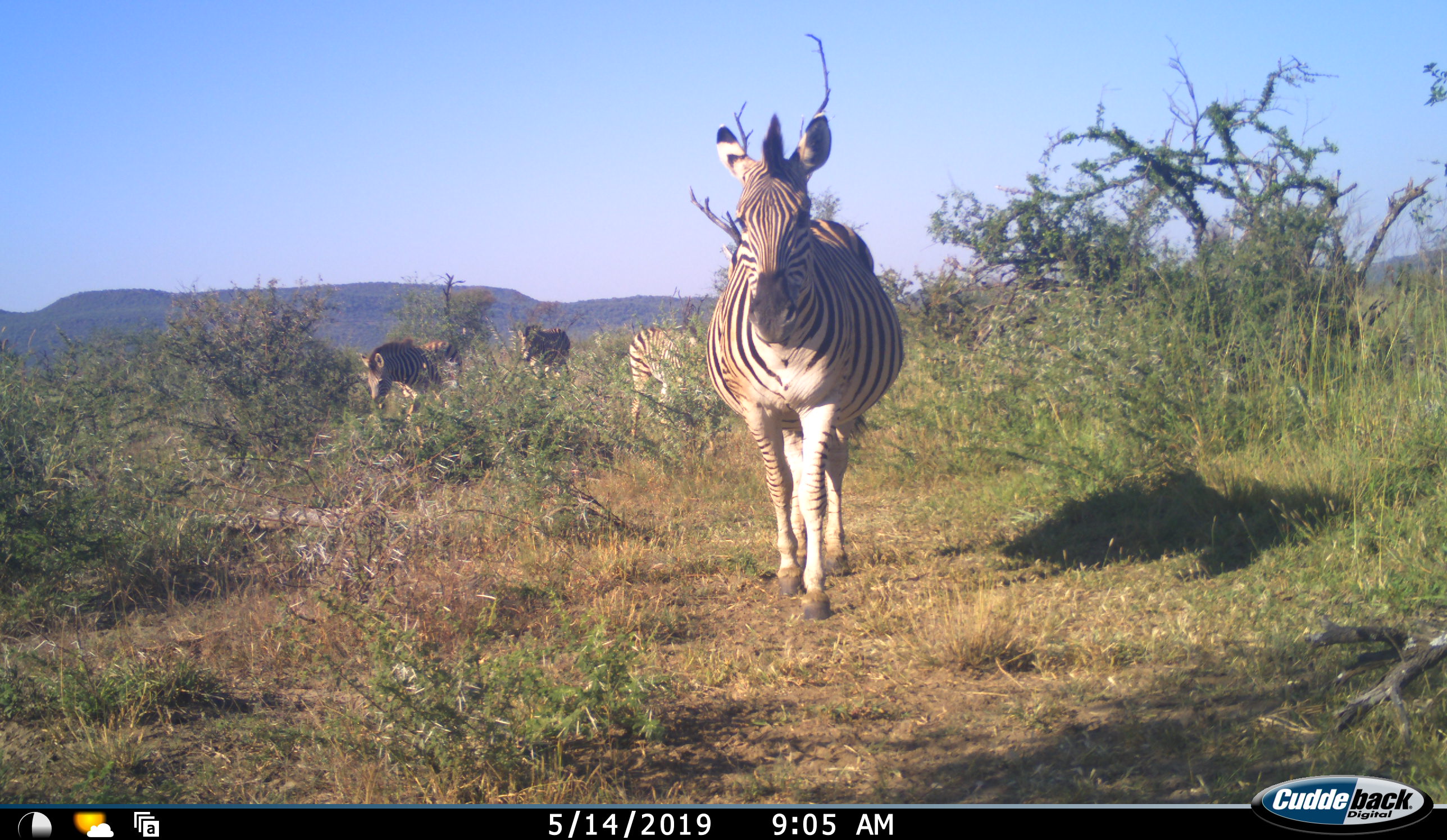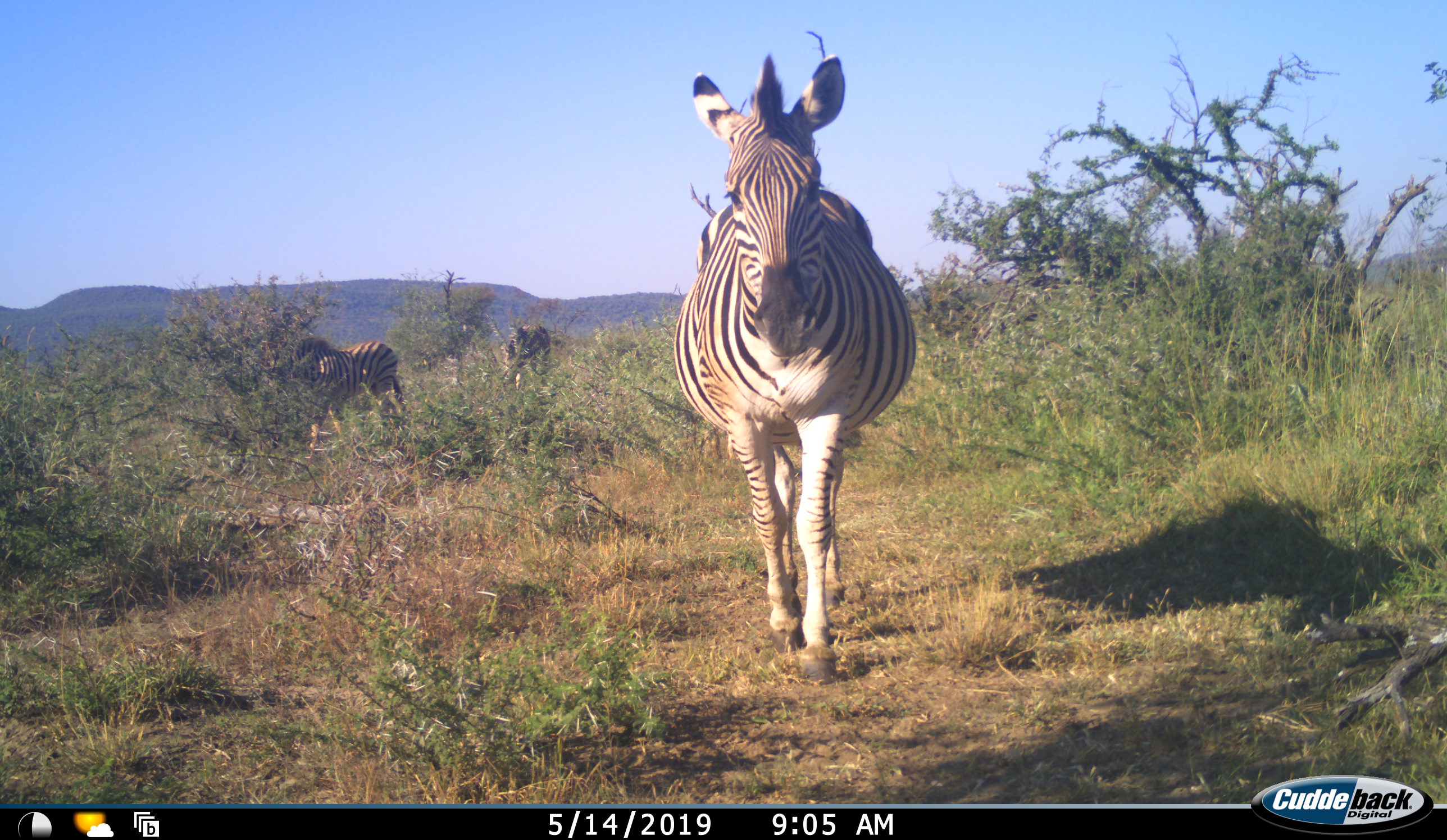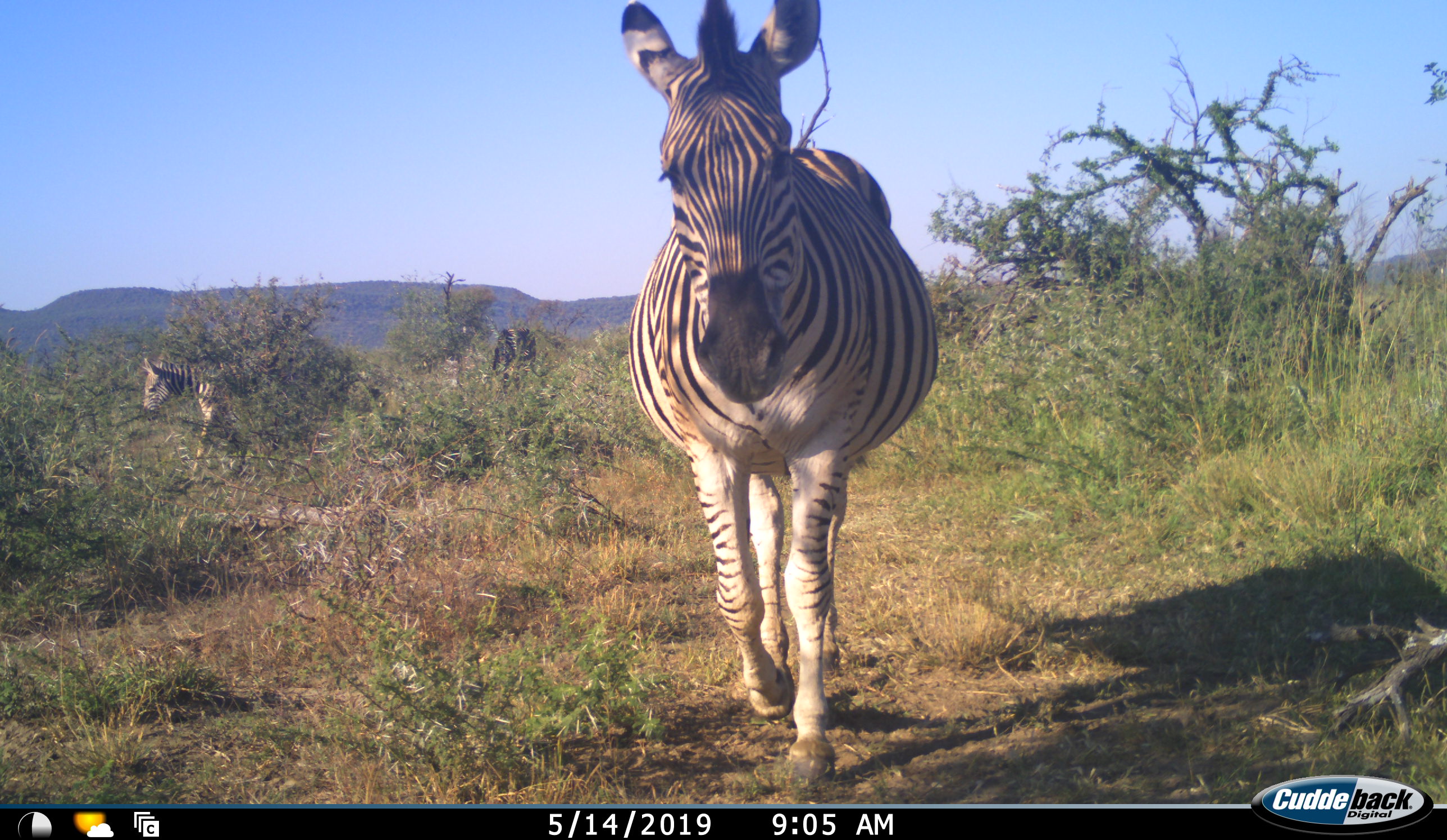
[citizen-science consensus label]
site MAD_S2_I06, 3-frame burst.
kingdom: Animalia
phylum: Chordata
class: Mammalia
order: Perissodactyla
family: Equidae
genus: Equus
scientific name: Equus quagga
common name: plains zebra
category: zebraplains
Zebraplains (plains zebra) (Equus quagga), count 4. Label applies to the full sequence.